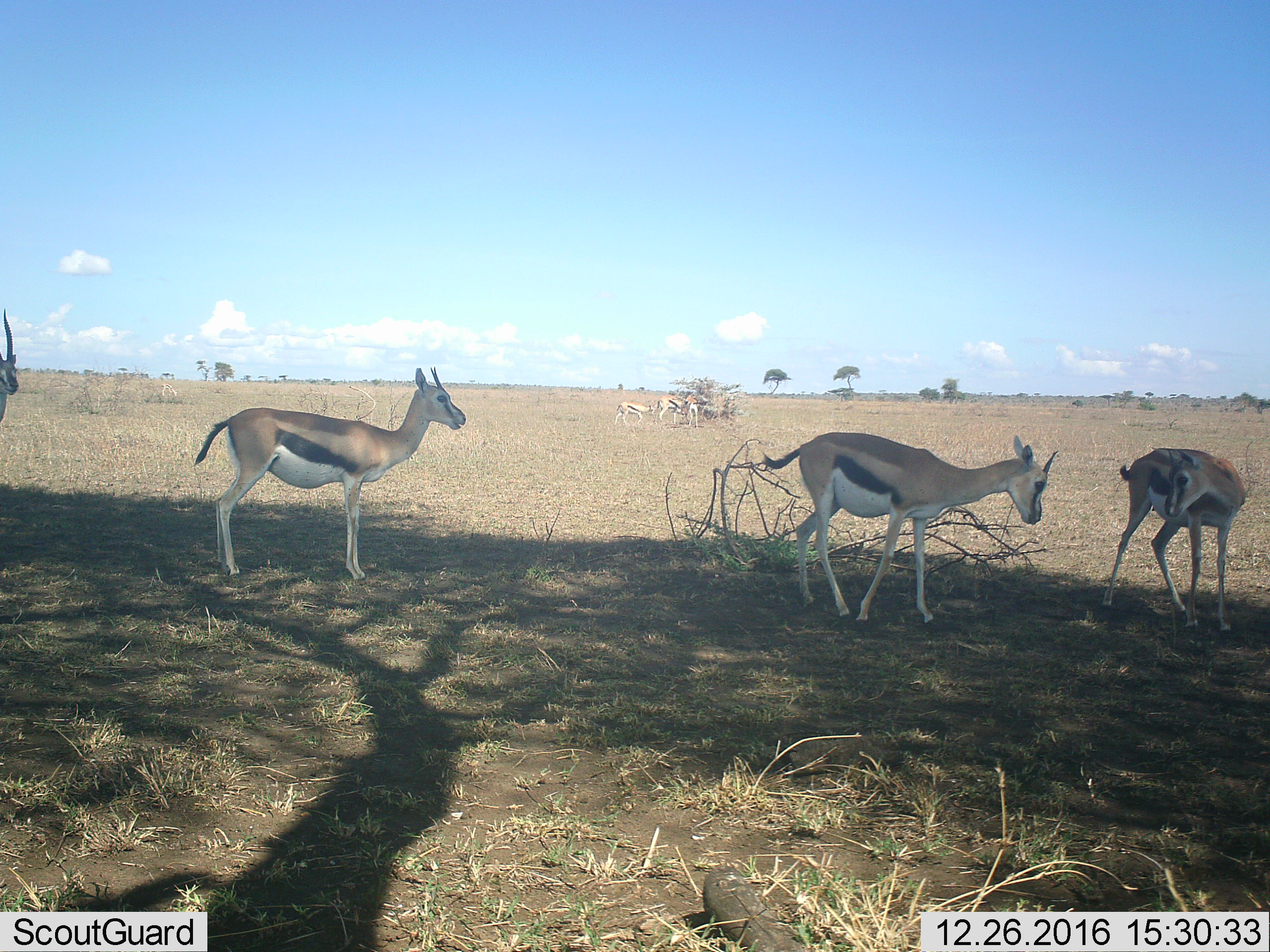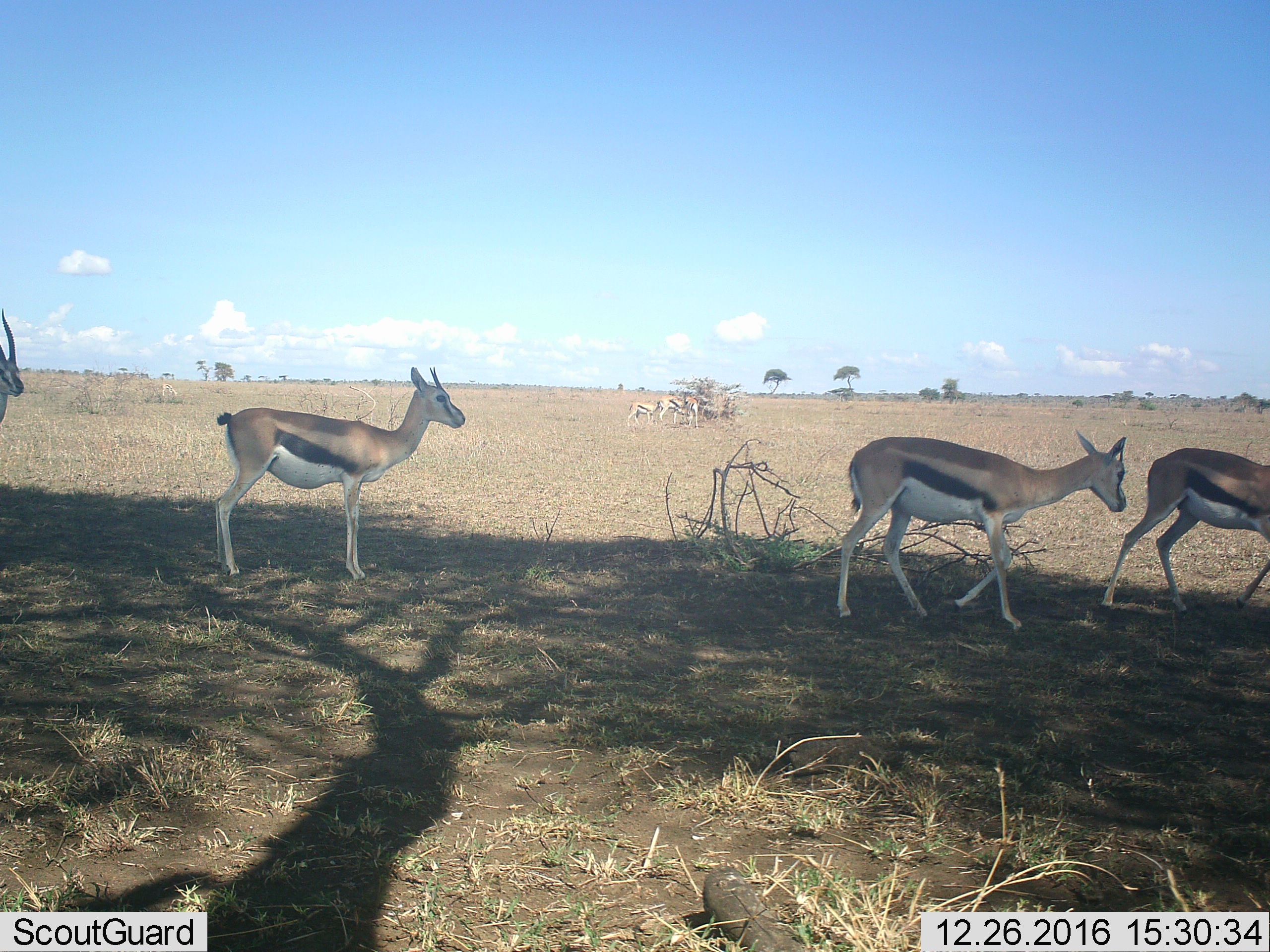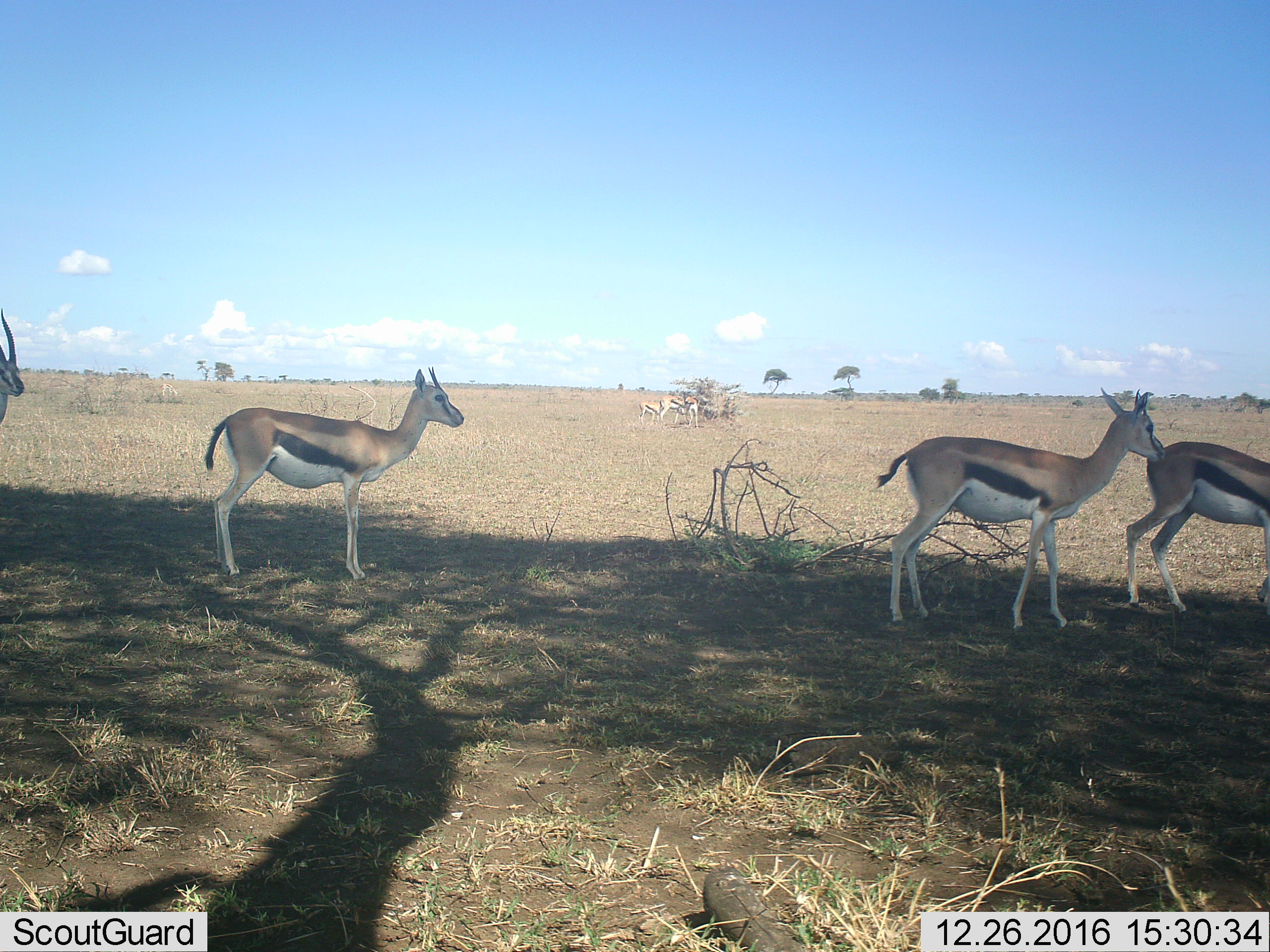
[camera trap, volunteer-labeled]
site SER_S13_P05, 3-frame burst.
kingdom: Animalia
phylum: Chordata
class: Mammalia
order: Artiodactyla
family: Bovidae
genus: Eudorcas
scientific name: Eudorcas thomsonii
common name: thomson's gazelle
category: gazellethomsons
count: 8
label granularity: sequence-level